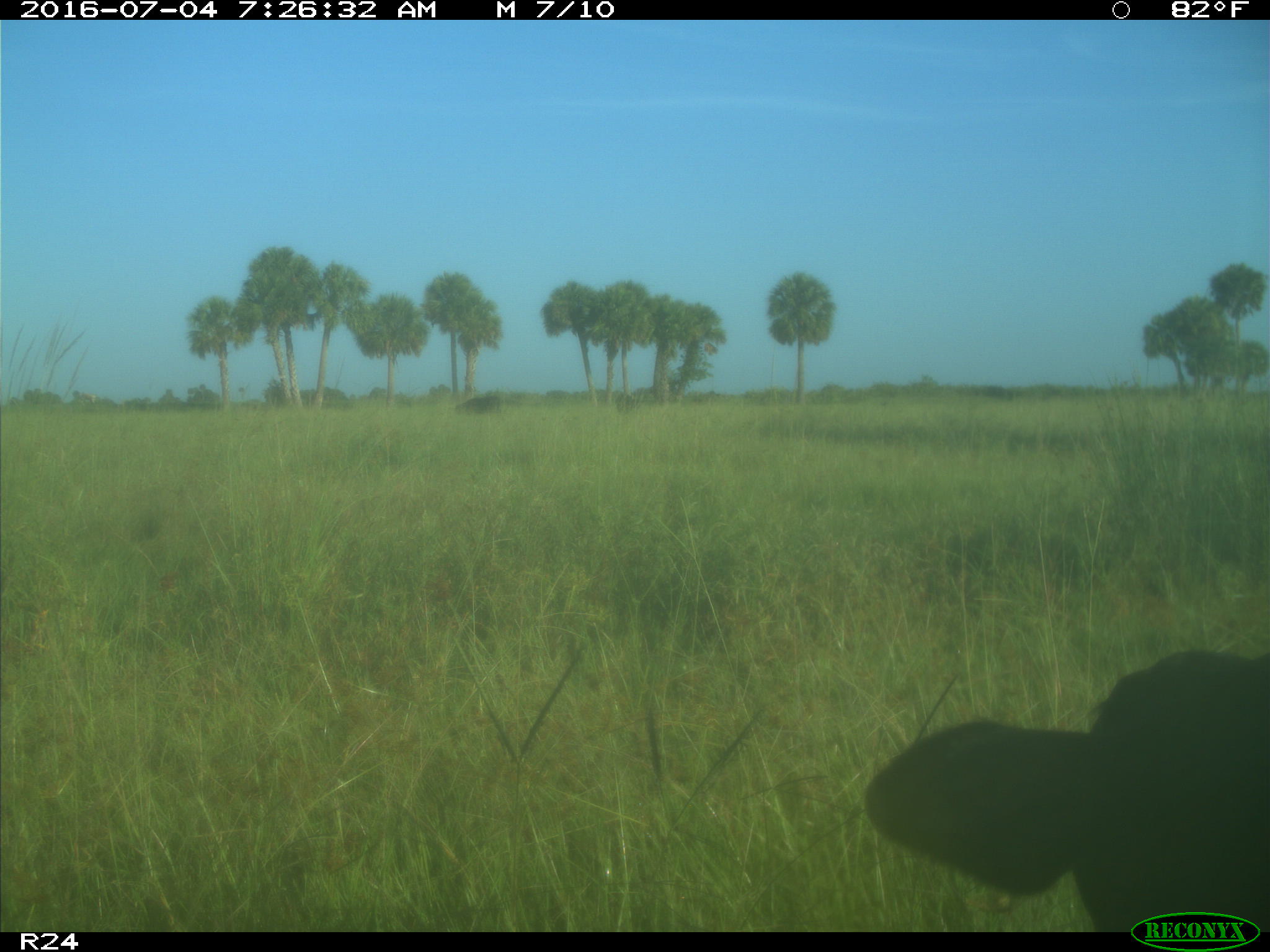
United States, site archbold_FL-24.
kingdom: Animalia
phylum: Chordata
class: Mammalia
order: Artiodactyla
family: Bovidae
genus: Bos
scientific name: Bos taurus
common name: domestic cow